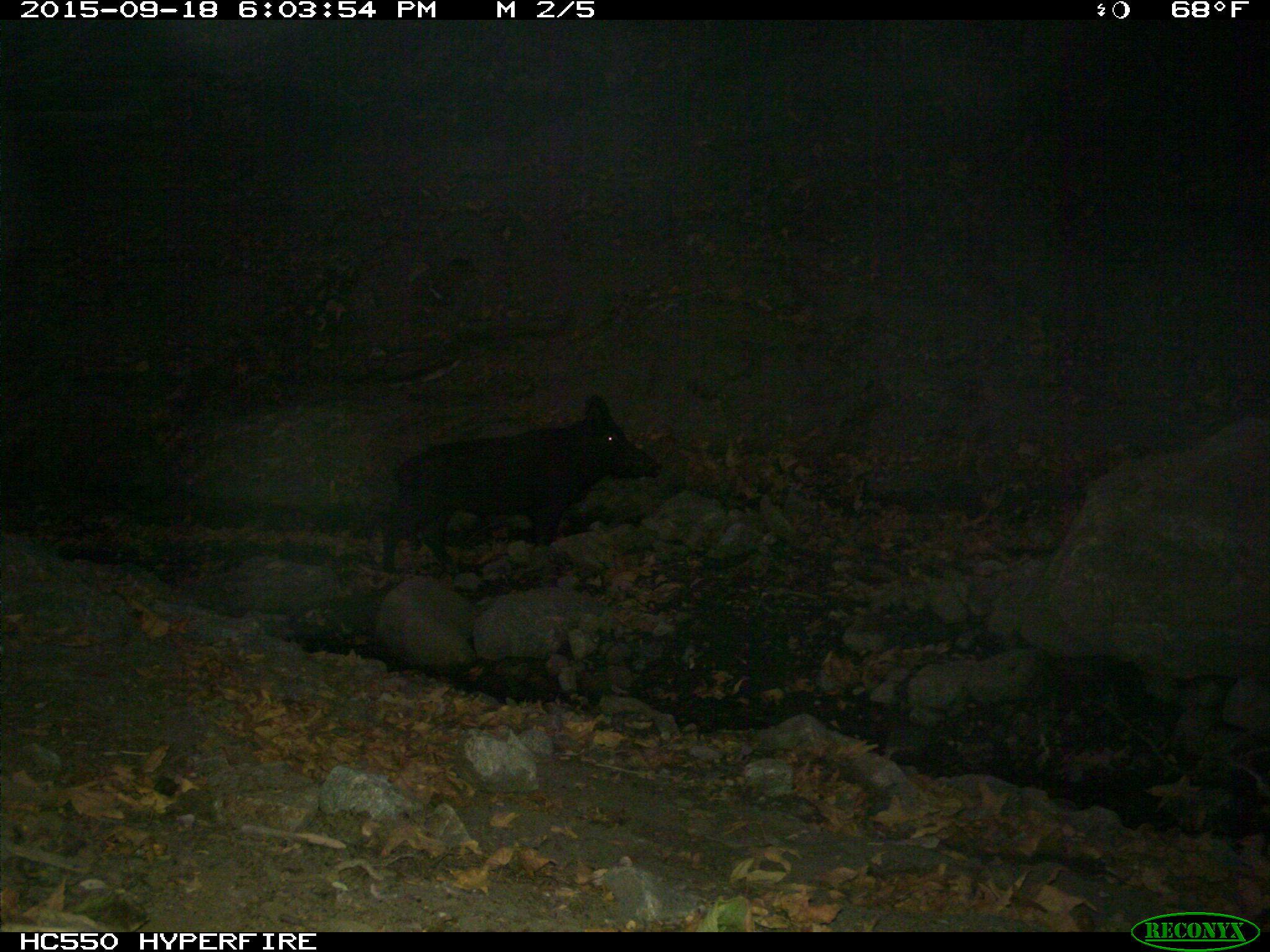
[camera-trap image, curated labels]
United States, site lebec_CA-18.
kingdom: Animalia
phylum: Chordata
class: Mammalia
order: Artiodactyla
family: Suidae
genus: Sus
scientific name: Sus scrofa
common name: wild boar